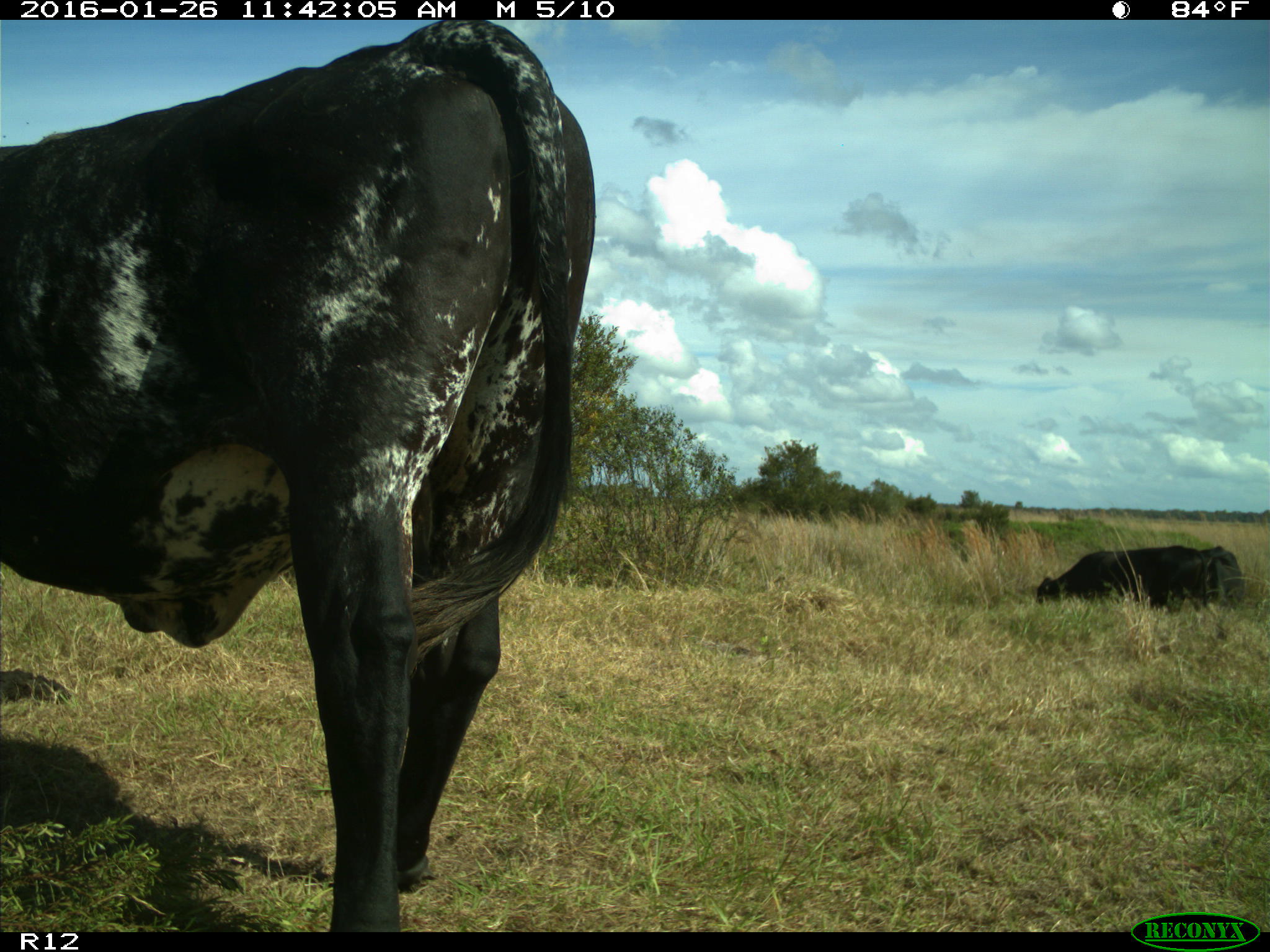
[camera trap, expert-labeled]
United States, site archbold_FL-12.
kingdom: Animalia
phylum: Chordata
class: Mammalia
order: Artiodactyla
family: Bovidae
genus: Bos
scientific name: Bos taurus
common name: domestic cow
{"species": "Bos taurus (domestic cow)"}